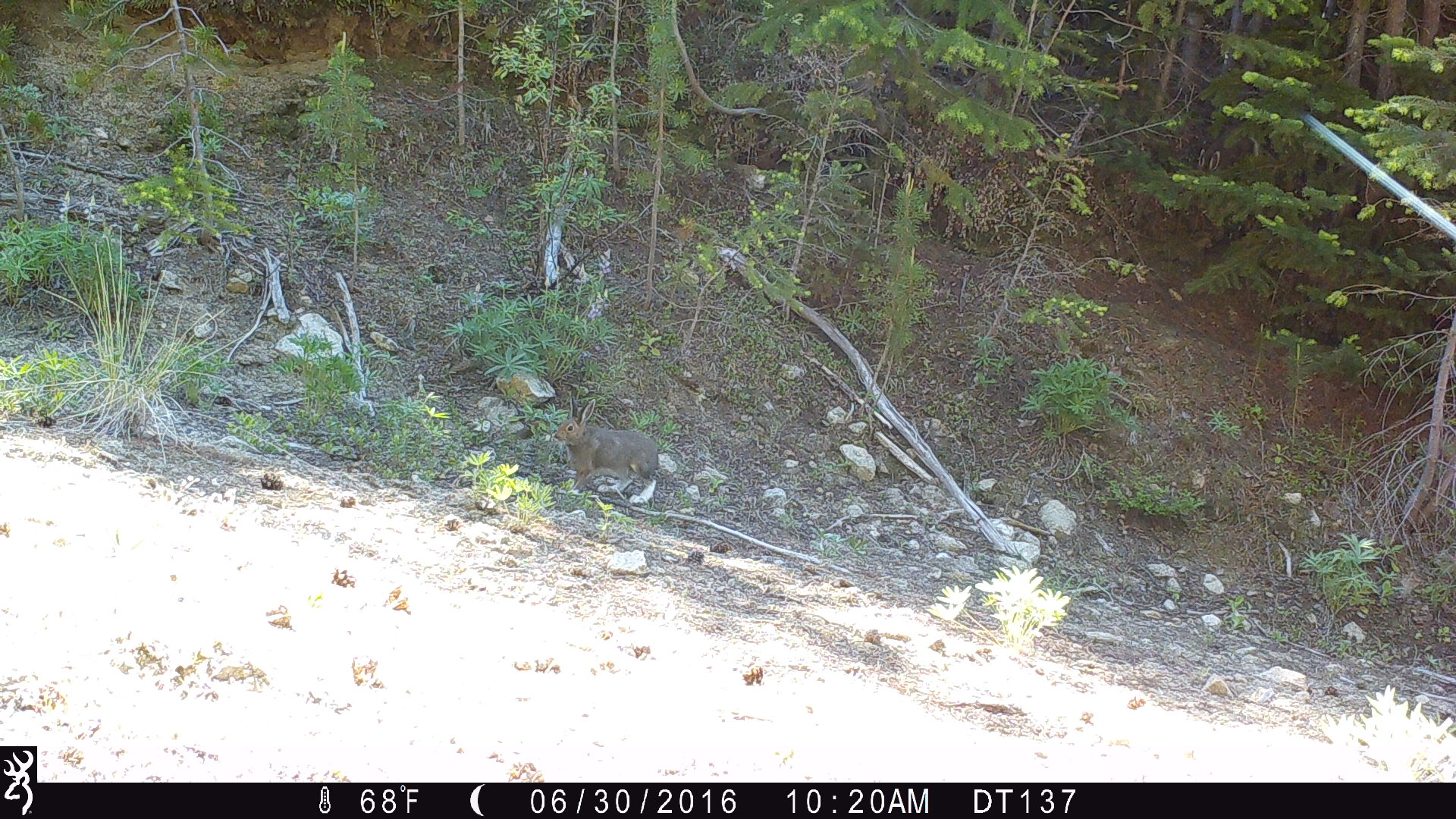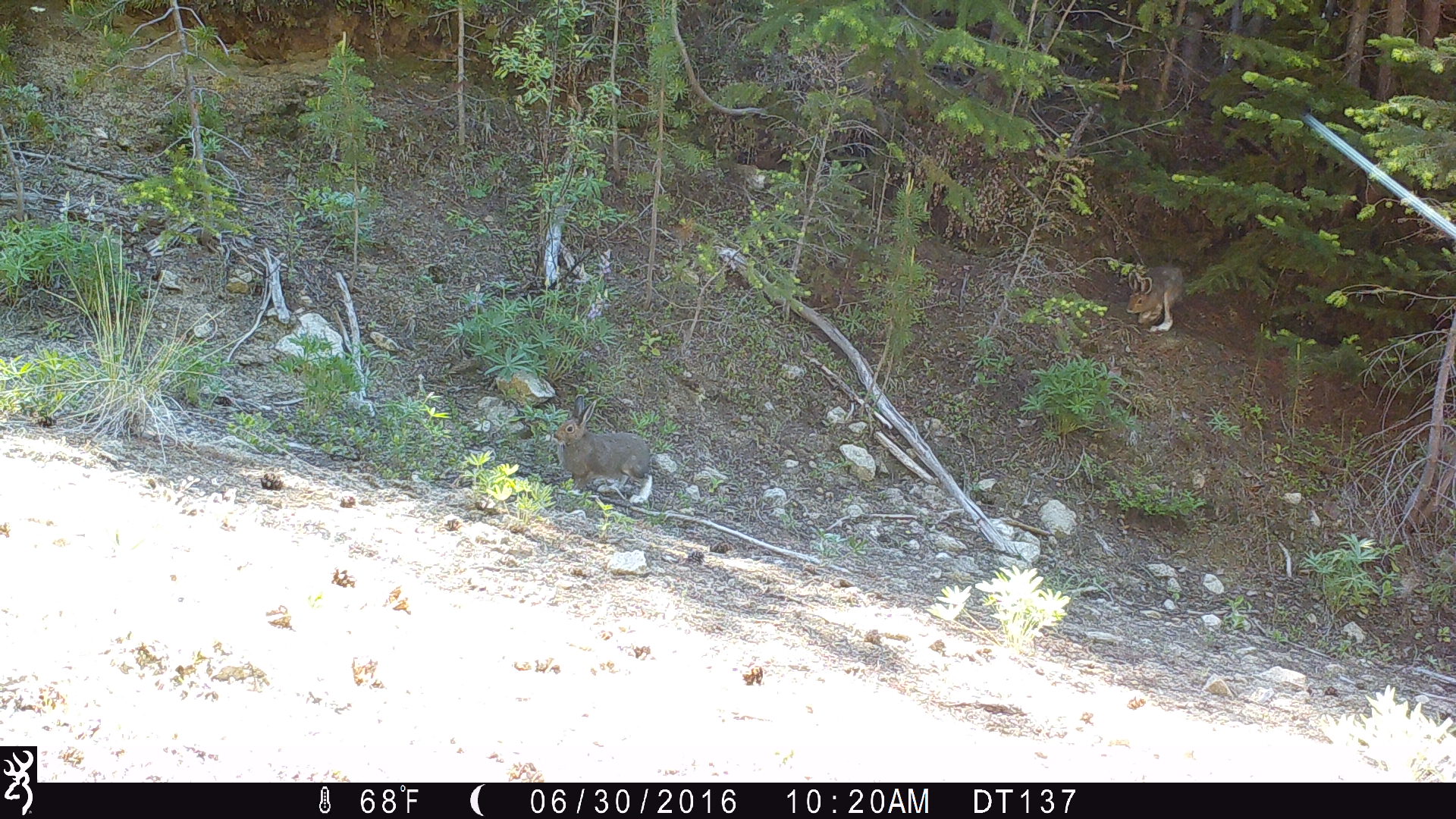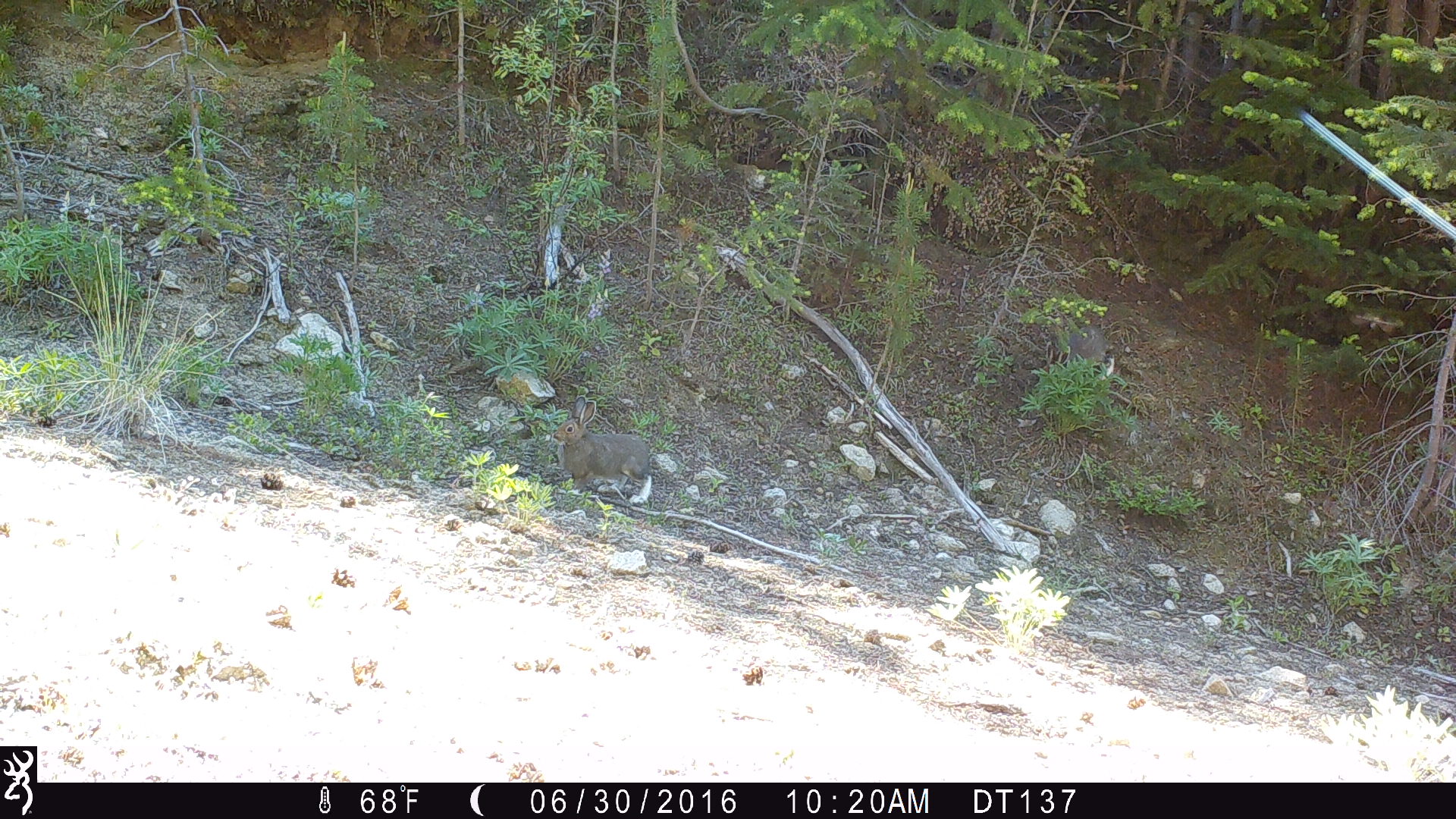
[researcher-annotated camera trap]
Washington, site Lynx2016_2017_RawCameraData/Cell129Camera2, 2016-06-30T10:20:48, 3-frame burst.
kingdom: Animalia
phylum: Chordata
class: Mammalia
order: Lagomorpha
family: Leporidae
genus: Lepus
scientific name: Lepus americanus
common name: snowshoe hare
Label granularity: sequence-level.